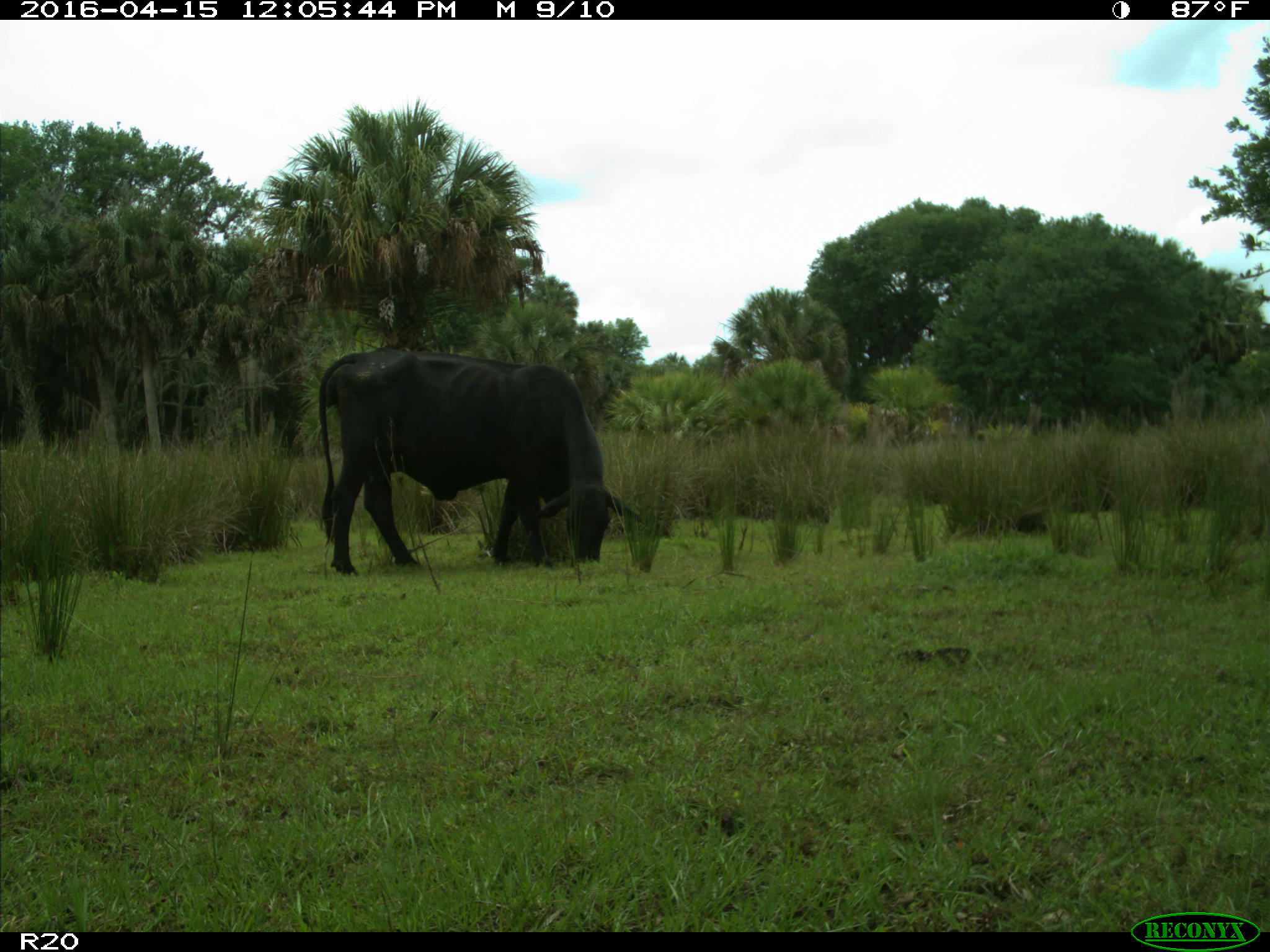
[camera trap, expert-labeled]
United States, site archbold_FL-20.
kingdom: Animalia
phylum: Chordata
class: Mammalia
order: Artiodactyla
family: Bovidae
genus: Bos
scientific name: Bos taurus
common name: domestic cow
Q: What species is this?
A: Bos taurus (domestic cow).